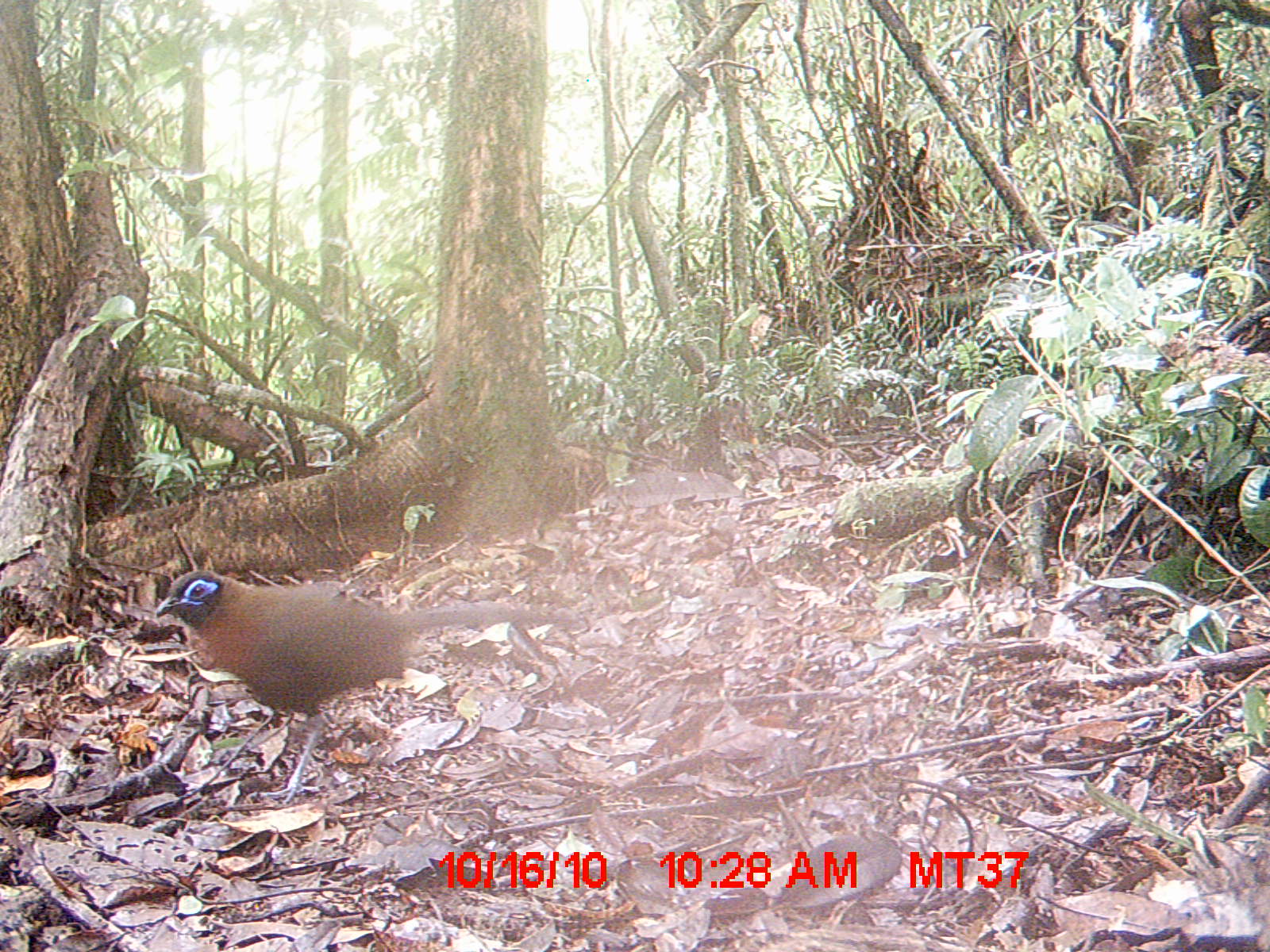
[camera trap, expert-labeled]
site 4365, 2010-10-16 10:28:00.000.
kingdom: Animalia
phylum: Chordata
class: Aves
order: Cuculiformes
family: Cuculidae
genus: Coua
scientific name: Coua serriana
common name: red-breasted coua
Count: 1.